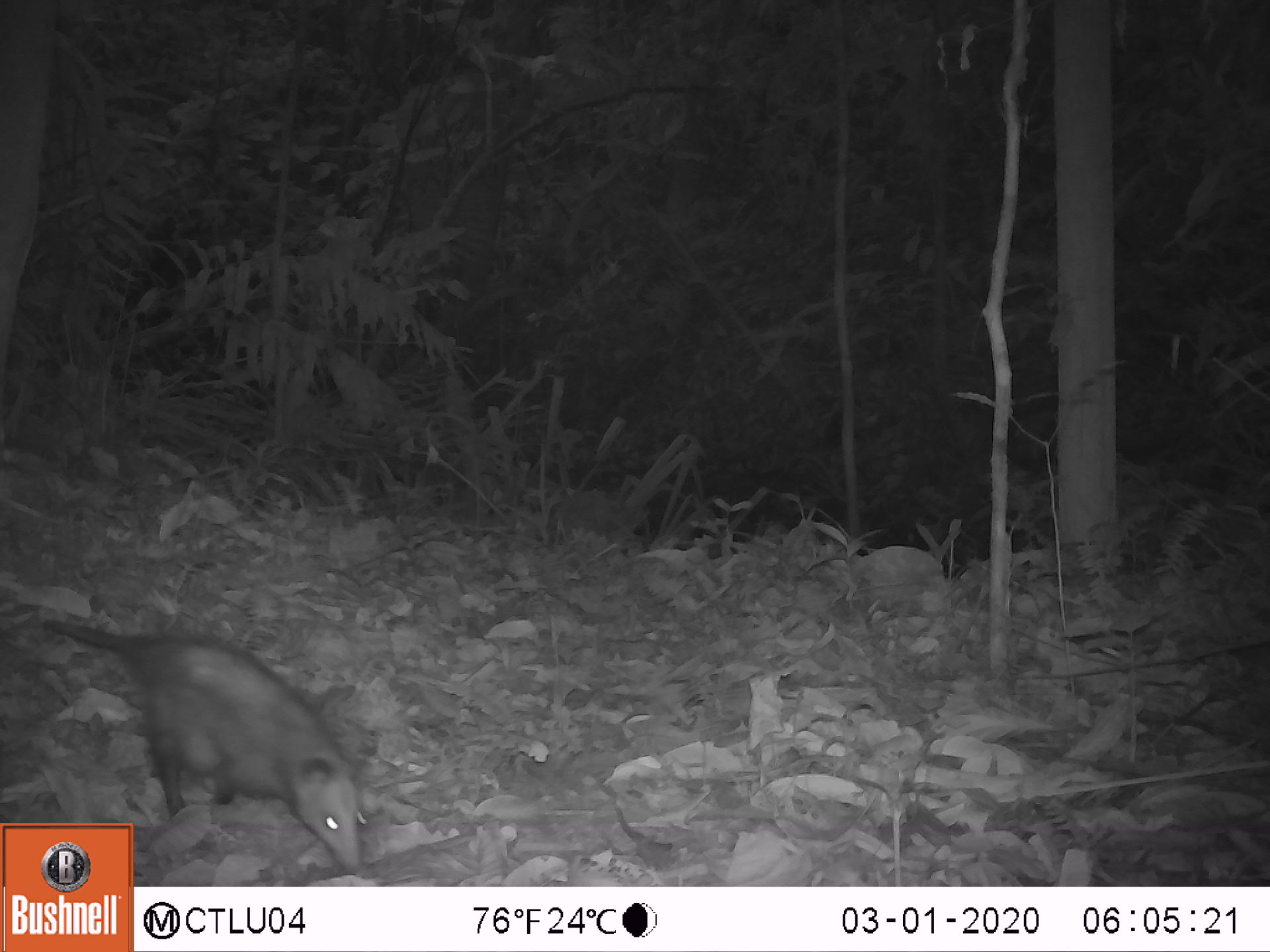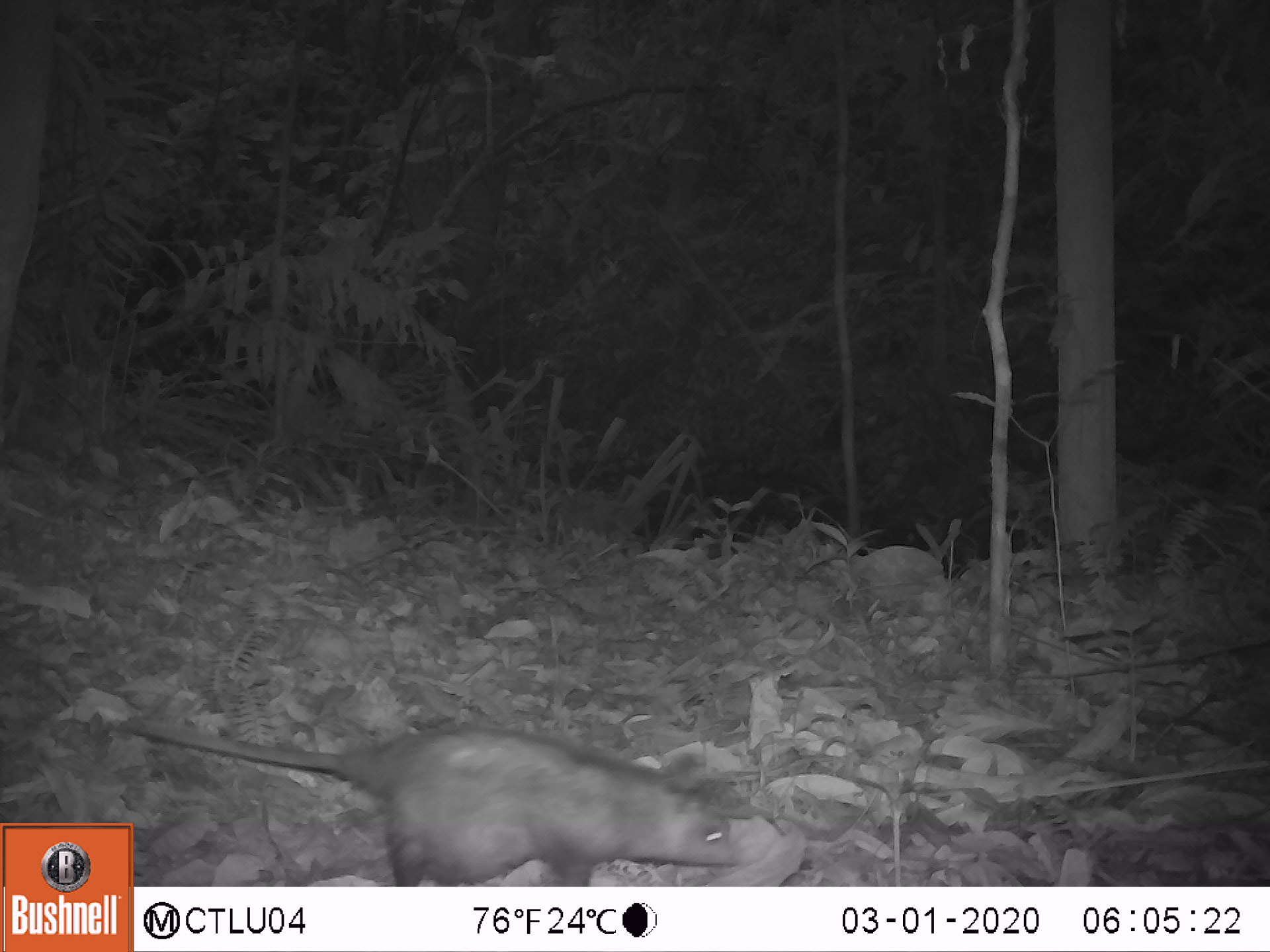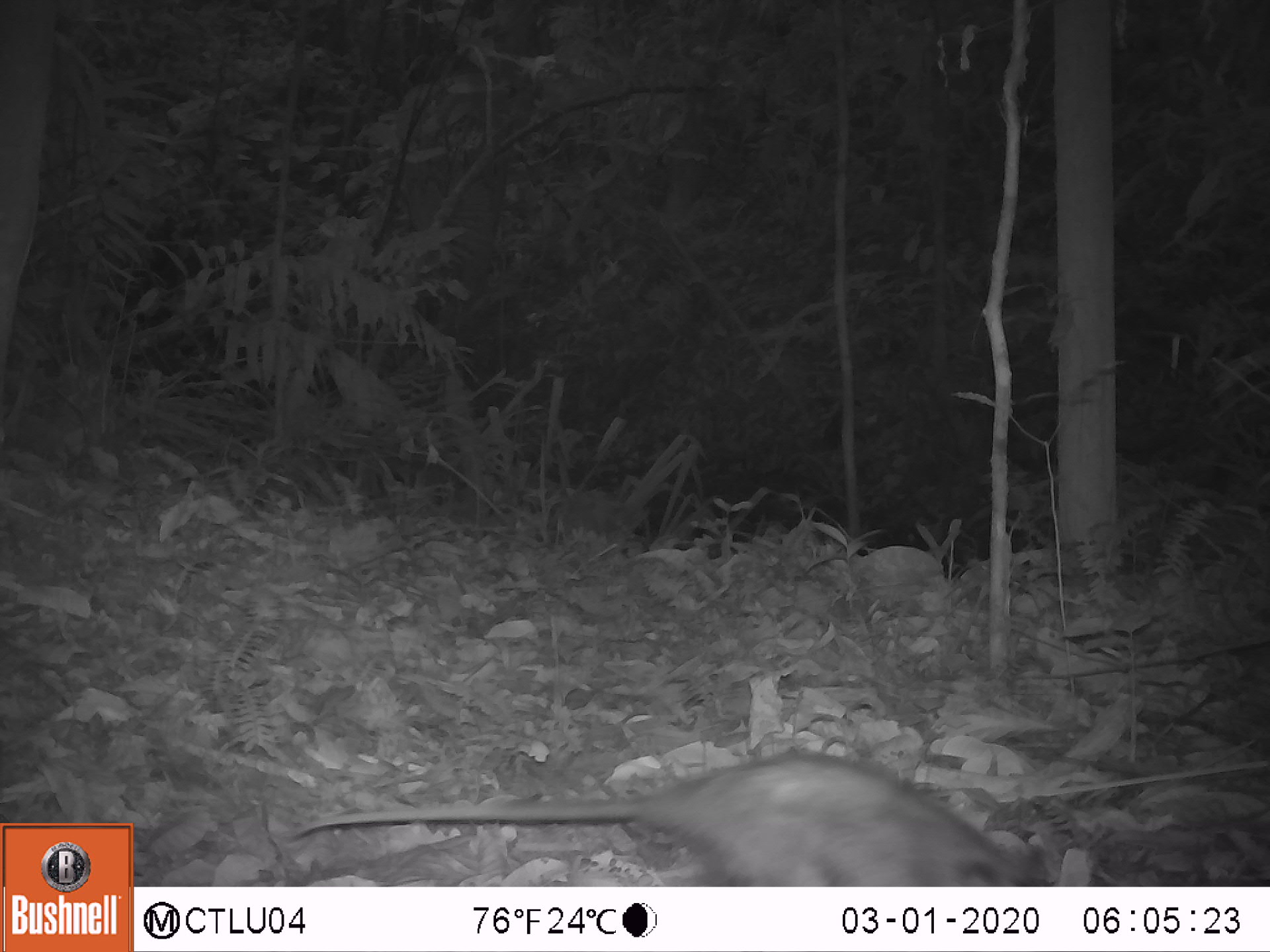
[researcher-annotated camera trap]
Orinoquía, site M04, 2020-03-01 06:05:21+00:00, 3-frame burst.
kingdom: Animalia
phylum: Chordata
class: Mammalia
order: Didelphimorphia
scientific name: Didelphimorphia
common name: possum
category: unknown possum